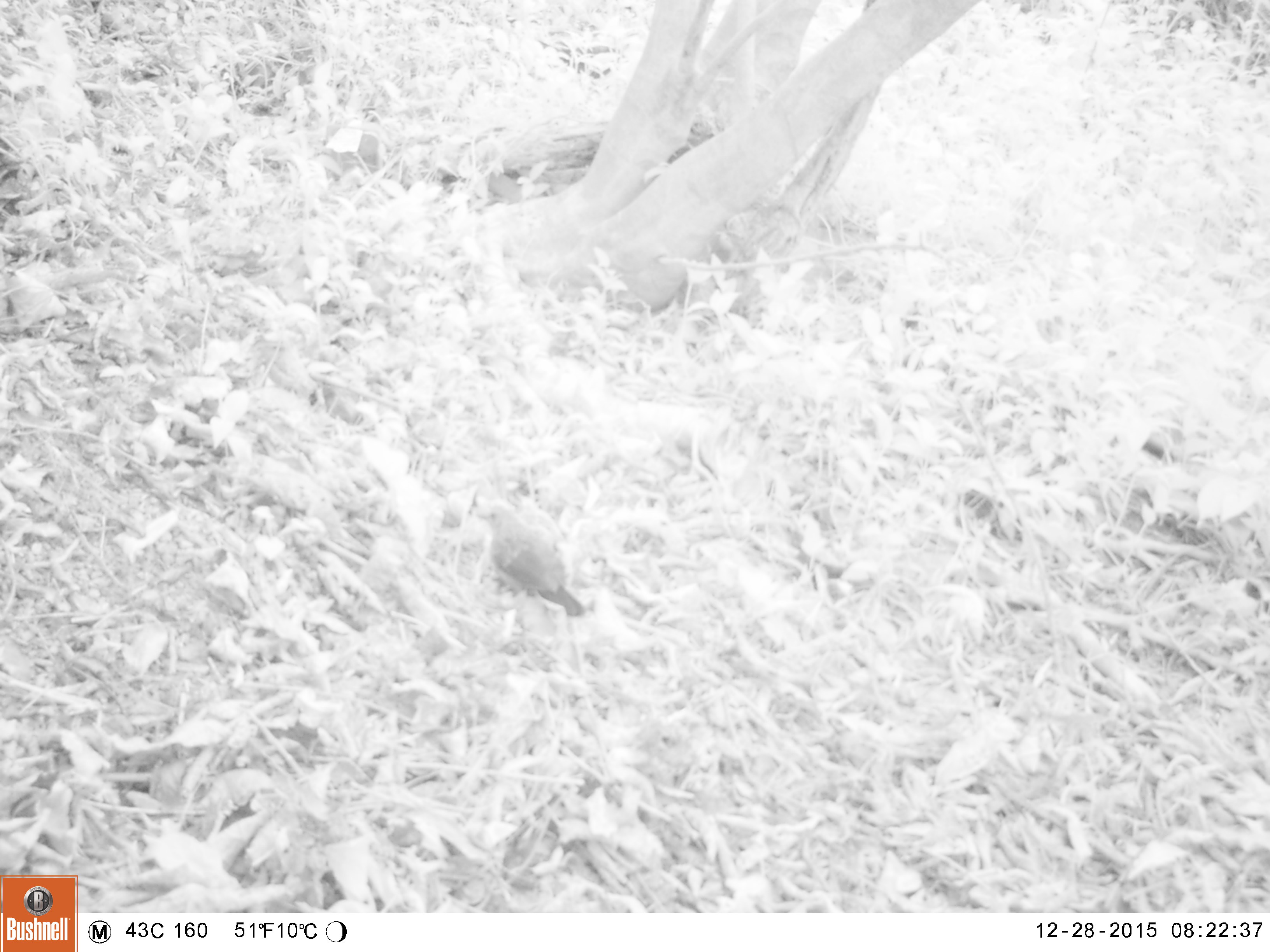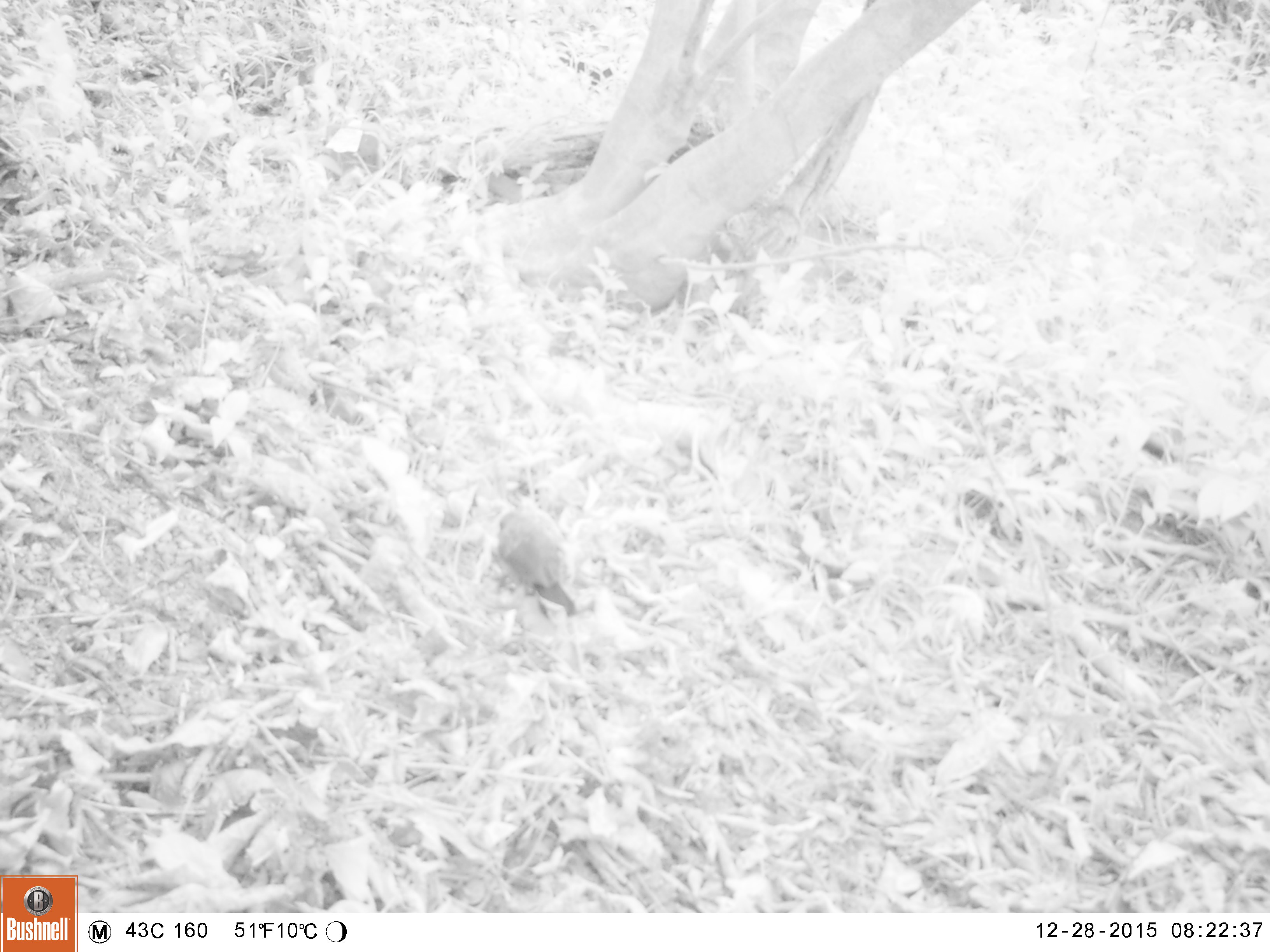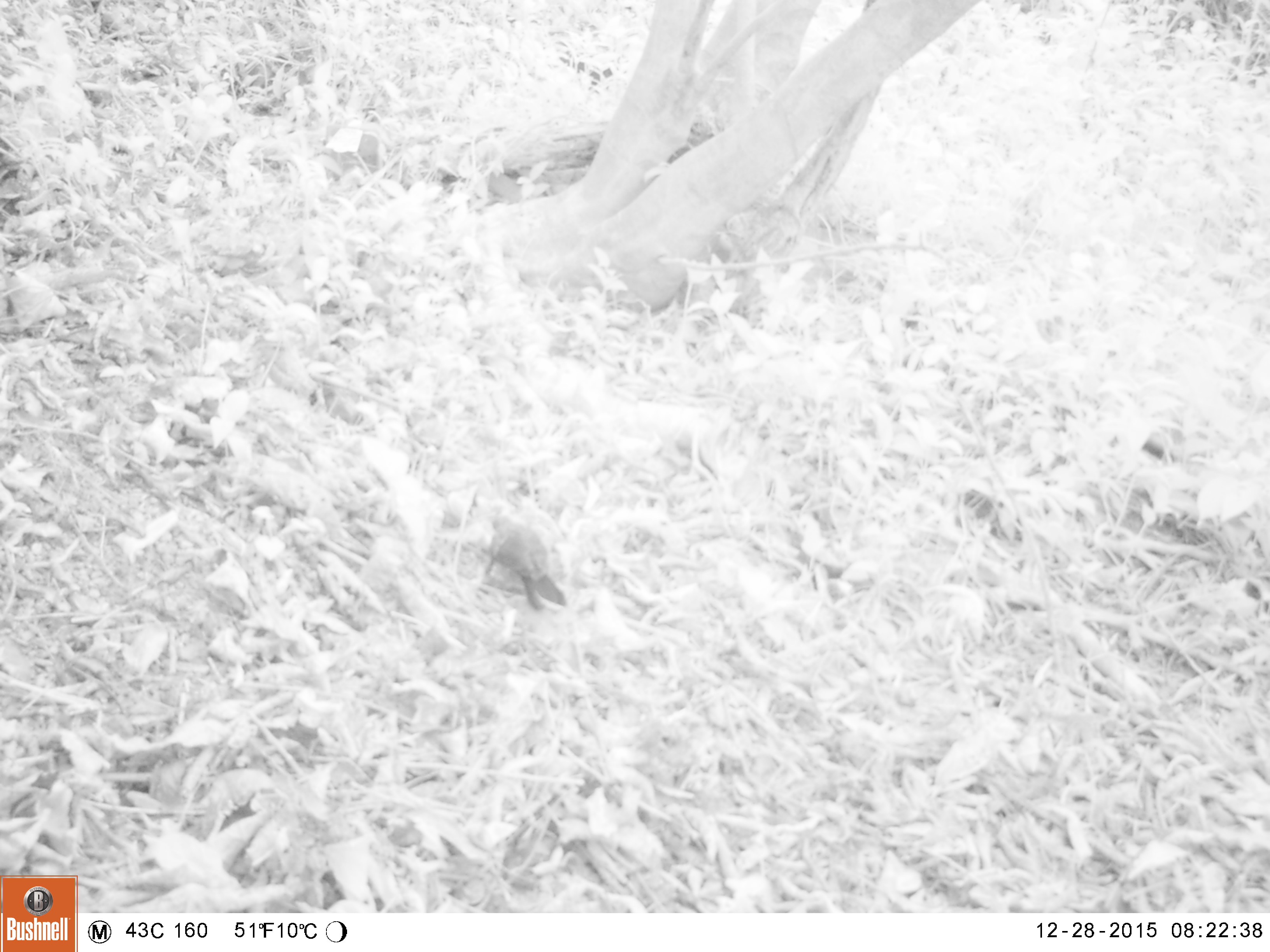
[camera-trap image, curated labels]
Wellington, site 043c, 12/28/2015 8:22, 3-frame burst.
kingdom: Animalia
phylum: Chordata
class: Aves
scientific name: Aves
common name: bird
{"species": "bird (Aves)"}